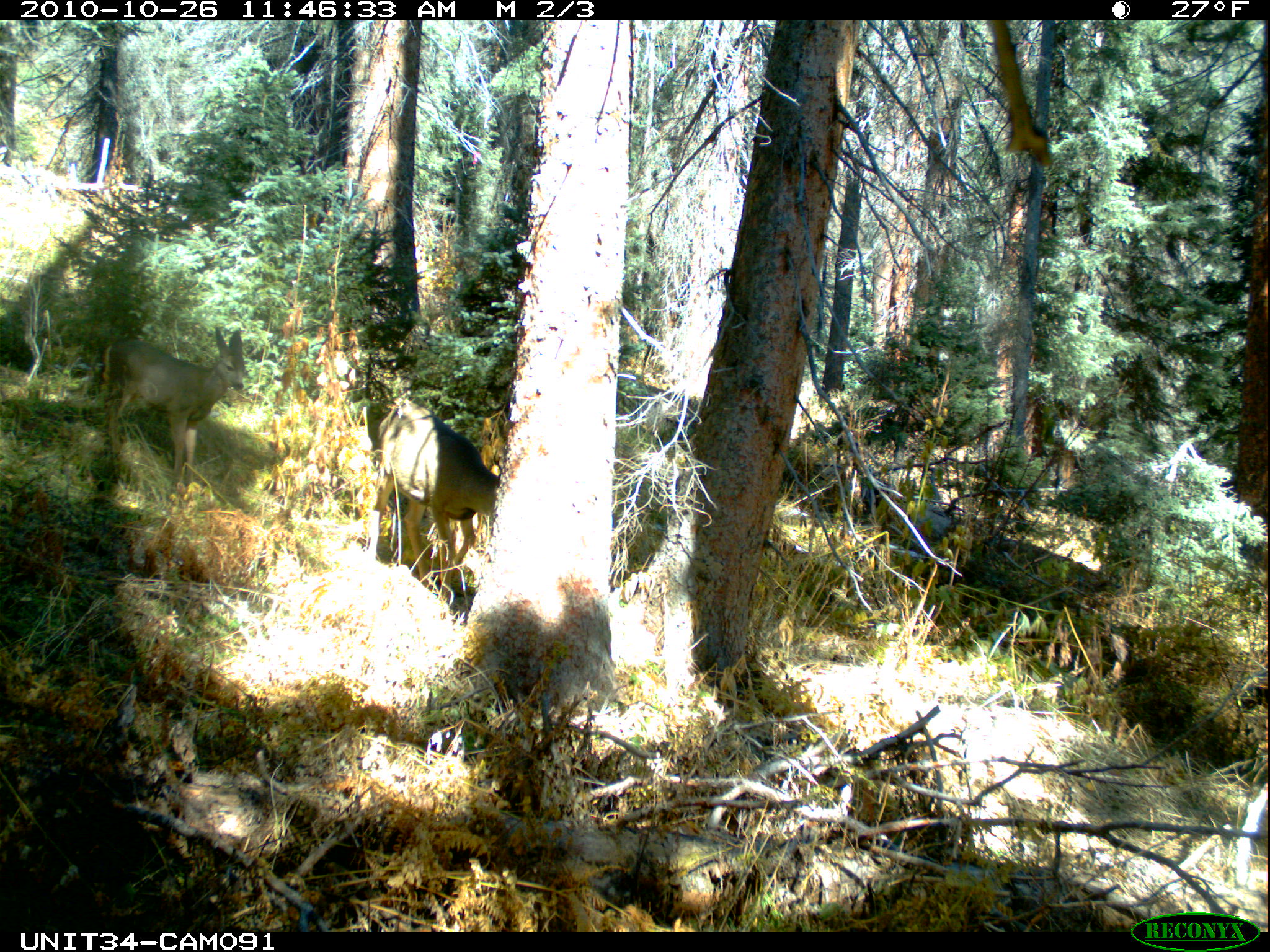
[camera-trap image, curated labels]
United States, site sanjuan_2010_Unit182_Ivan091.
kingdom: Animalia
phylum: Chordata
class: Mammalia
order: Artiodactyla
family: Cervidae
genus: Odocoileus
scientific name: Odocoileus hemionus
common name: mule deer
Odocoileus hemionus (mule deer).